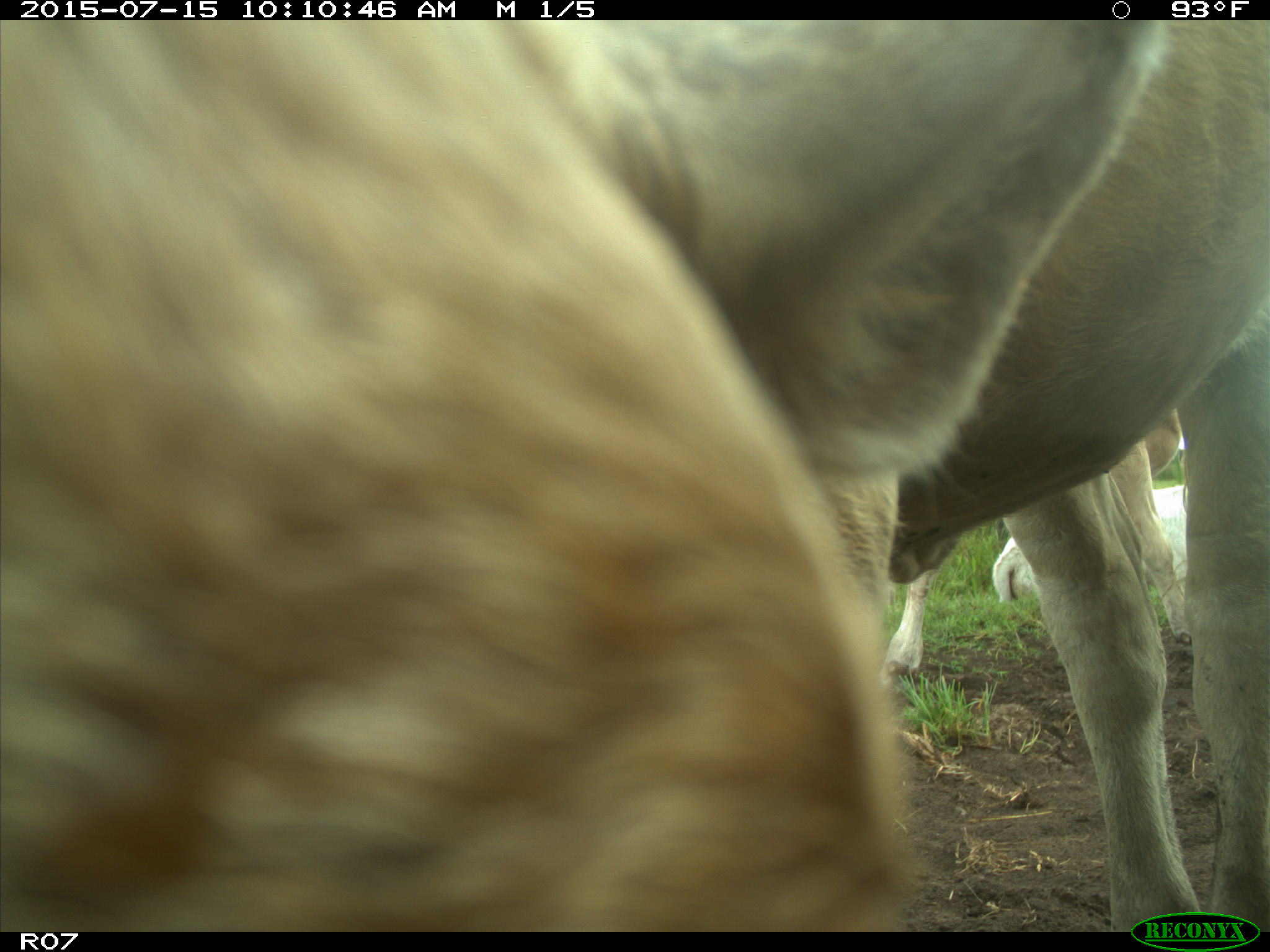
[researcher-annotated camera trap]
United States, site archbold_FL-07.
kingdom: Animalia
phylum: Chordata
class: Mammalia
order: Artiodactyla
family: Bovidae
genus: Bos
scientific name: Bos taurus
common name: domestic cow